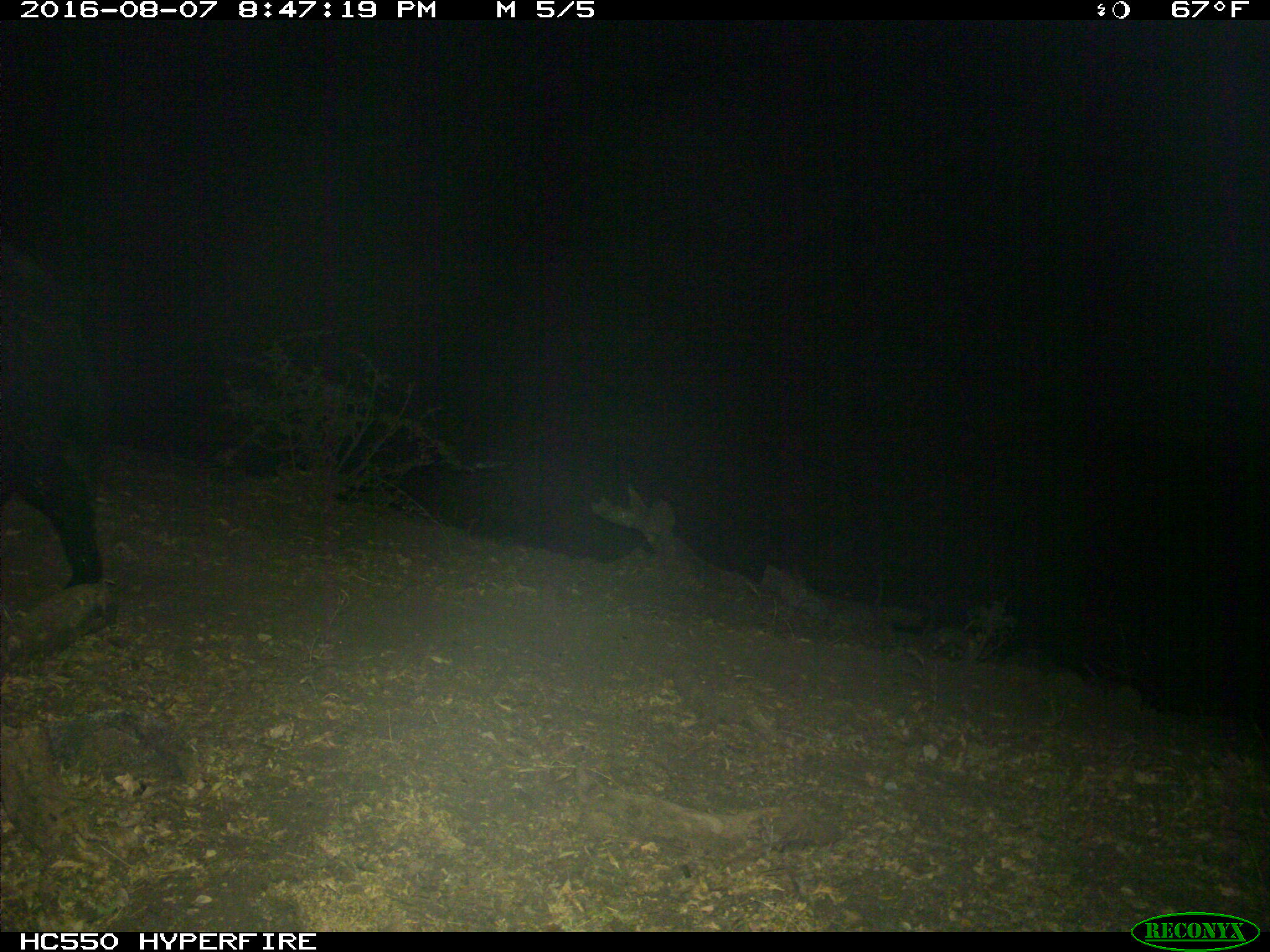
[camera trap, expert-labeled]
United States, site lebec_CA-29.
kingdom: Animalia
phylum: Chordata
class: Mammalia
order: Artiodactyla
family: Suidae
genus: Sus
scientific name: Sus scrofa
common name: wild boar